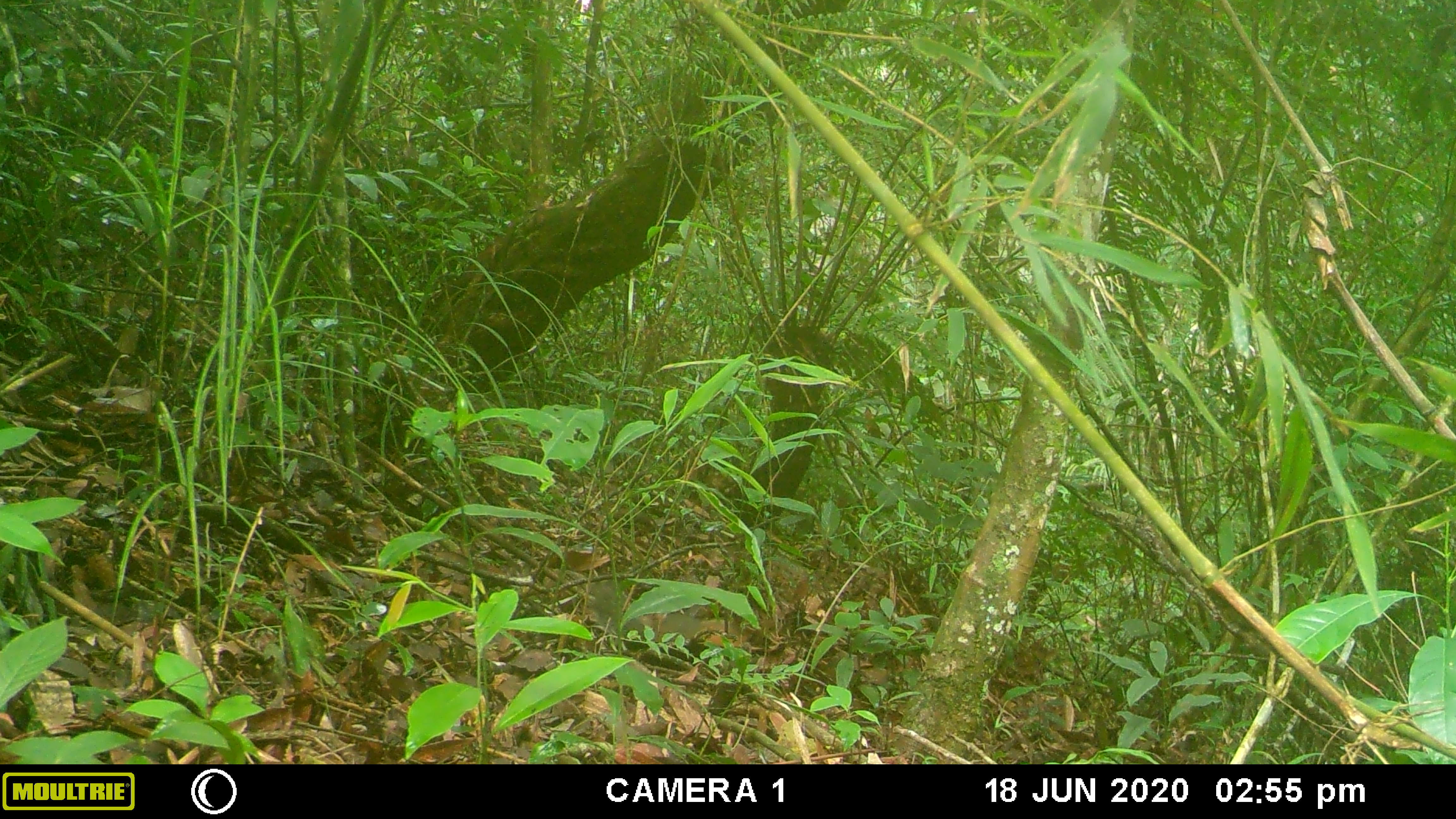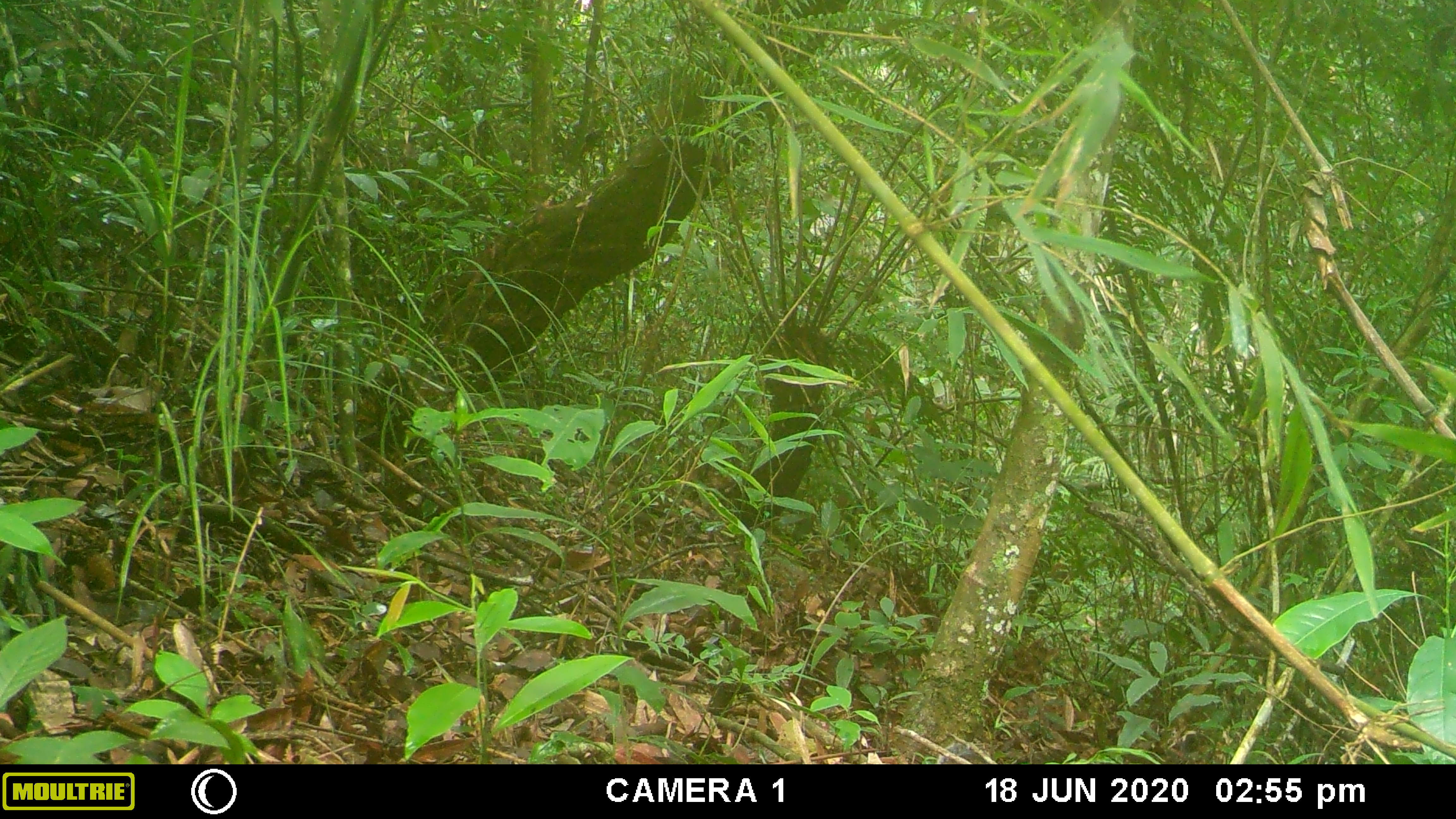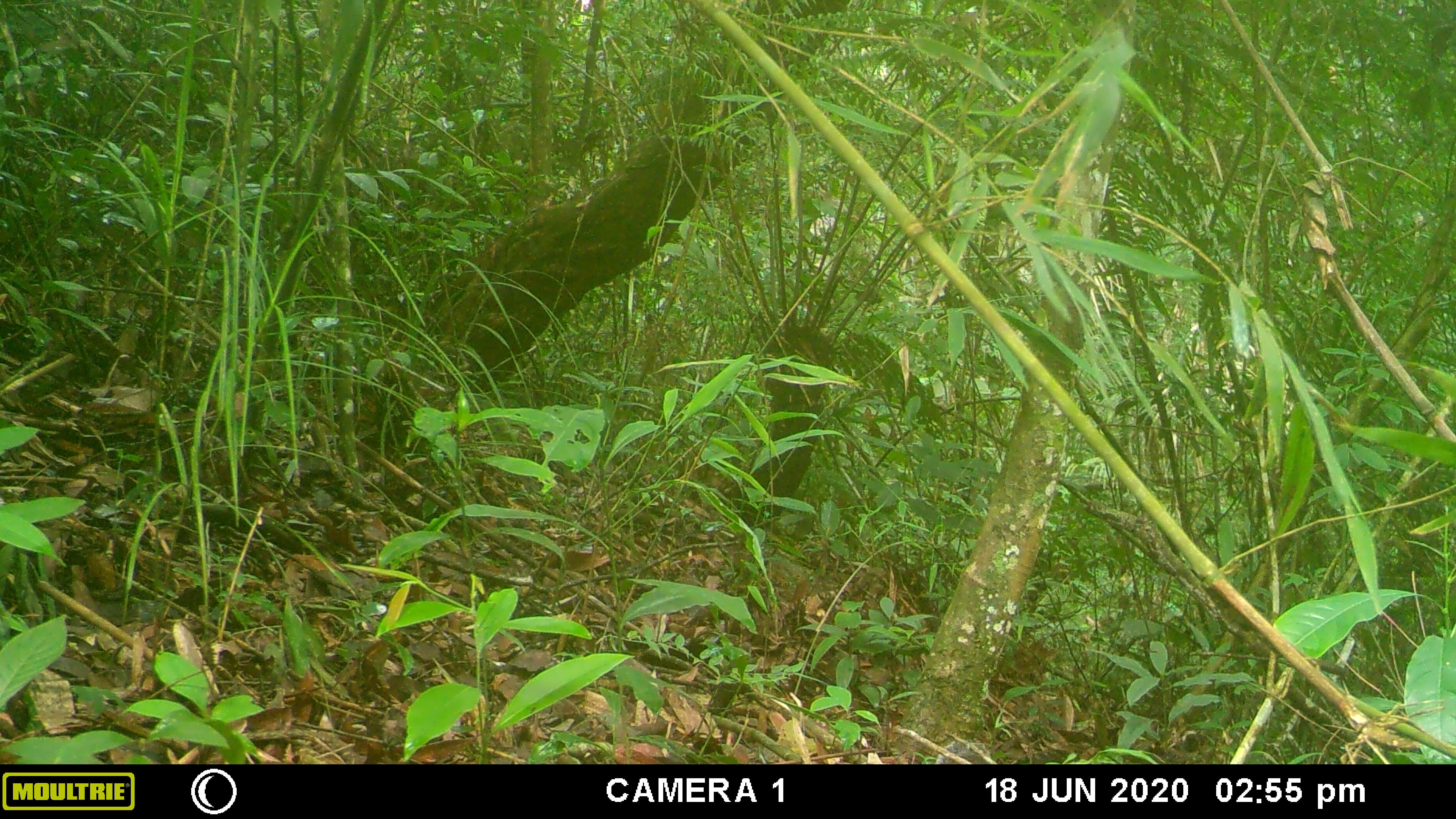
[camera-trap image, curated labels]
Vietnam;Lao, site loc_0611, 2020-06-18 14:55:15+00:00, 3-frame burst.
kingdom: Animalia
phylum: Chordata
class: Mammalia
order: Rodentia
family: Sciuridae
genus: Dremomys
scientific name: Dremomys rufigenis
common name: red-cheeked squirrel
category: red cheeked squirrel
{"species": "red cheeked squirrel (red-cheeked squirrel) (Dremomys rufigenis)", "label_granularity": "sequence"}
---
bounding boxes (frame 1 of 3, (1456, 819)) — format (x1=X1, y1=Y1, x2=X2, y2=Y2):
red cheeked squirrel: (x1=592, y1=580, x2=708, y2=642)